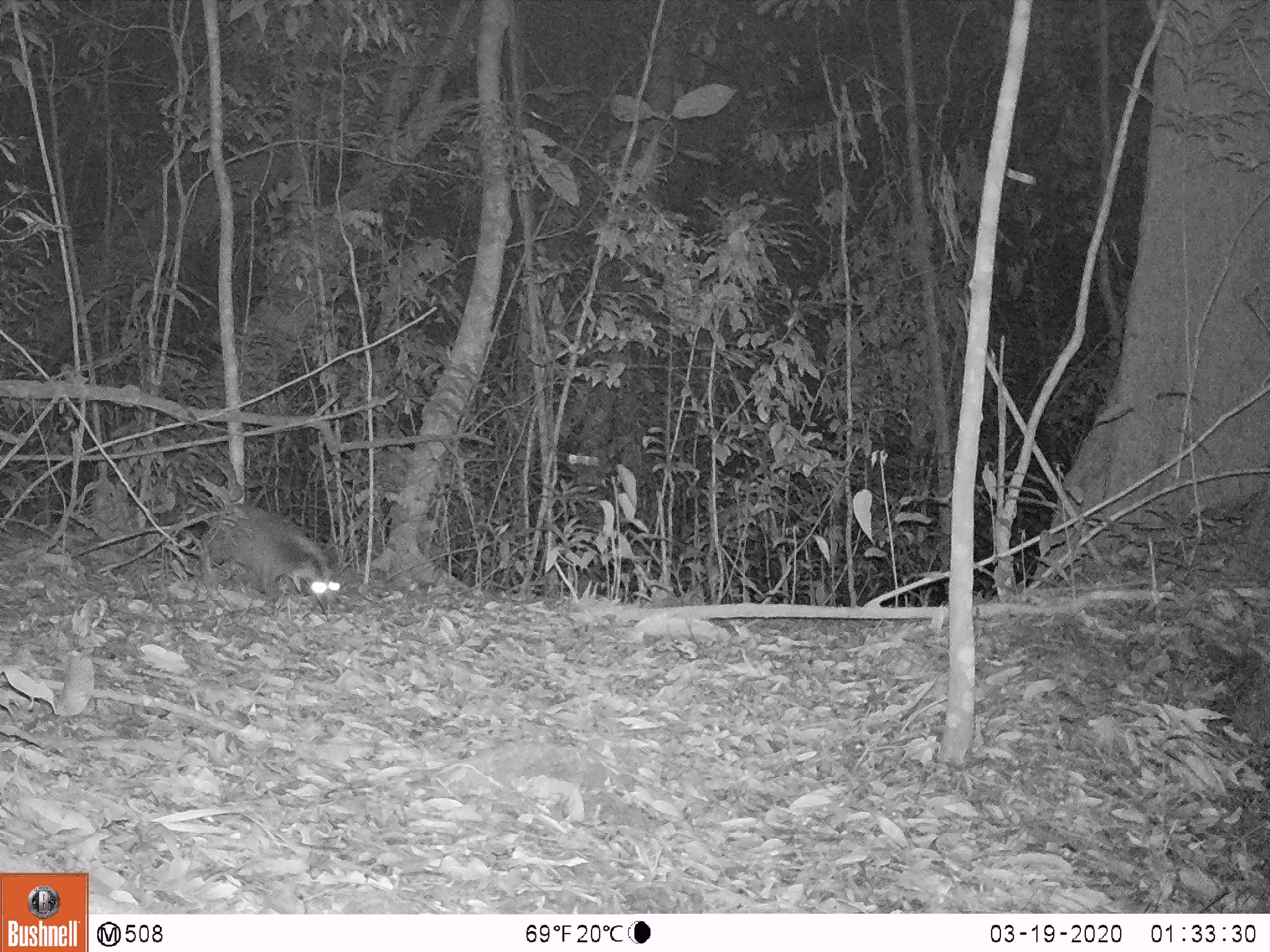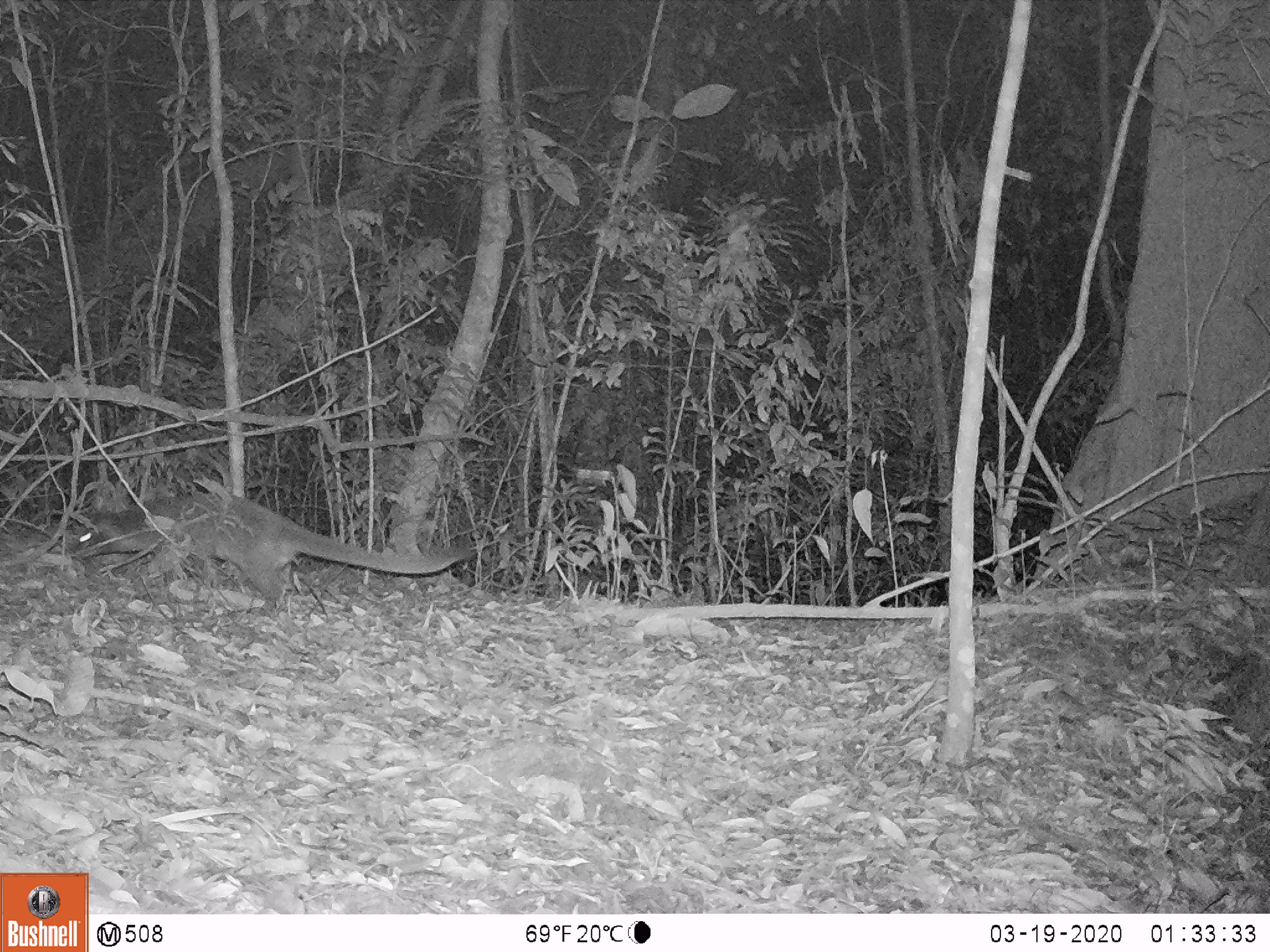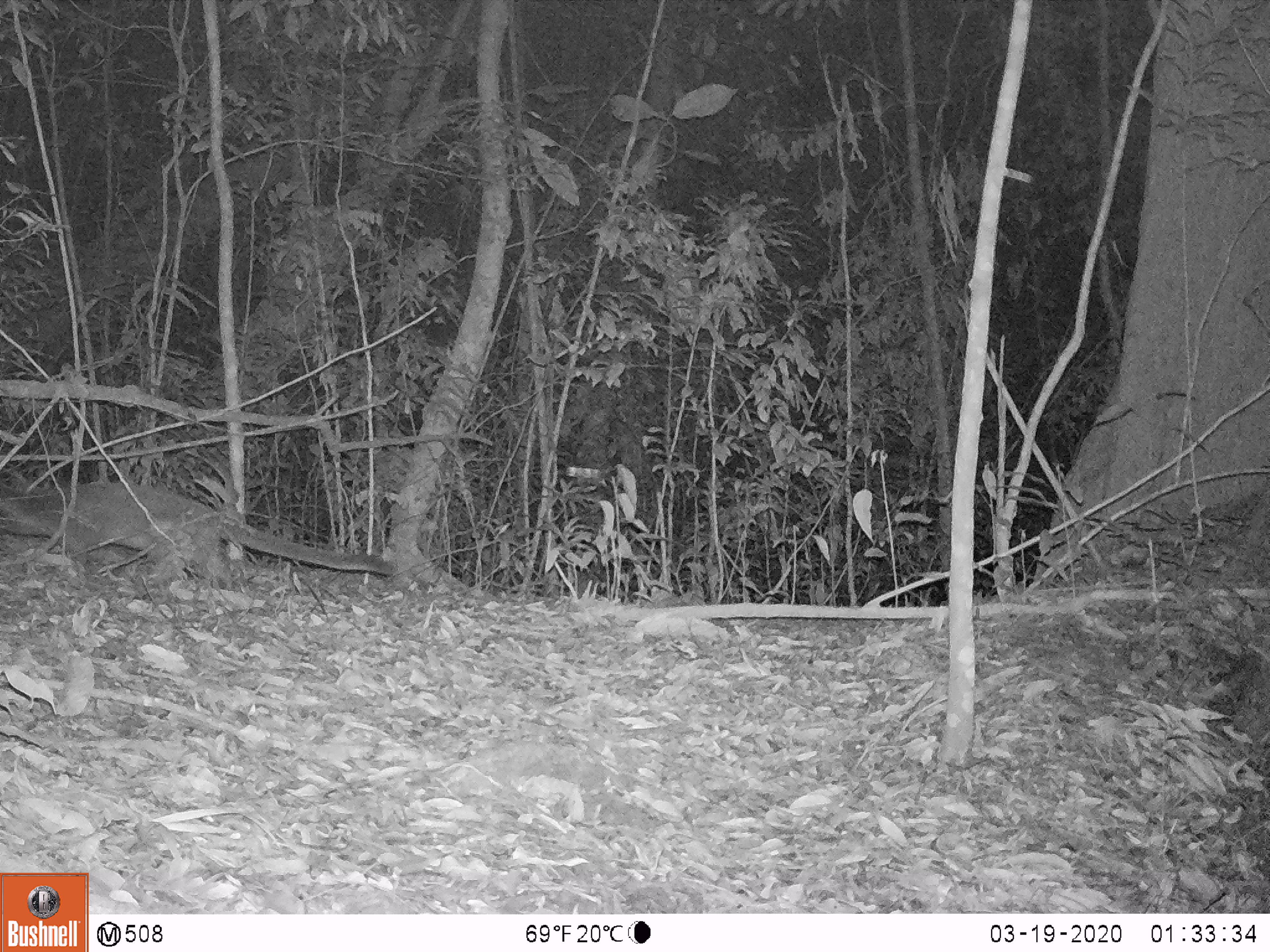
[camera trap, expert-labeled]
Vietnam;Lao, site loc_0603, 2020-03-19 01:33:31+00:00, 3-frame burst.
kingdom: Animalia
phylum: Chordata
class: Mammalia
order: Carnivora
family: Viverridae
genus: Paguma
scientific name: Paguma larvata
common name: masked palm civet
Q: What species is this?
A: Masked palm civet (Paguma larvata).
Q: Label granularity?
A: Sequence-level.